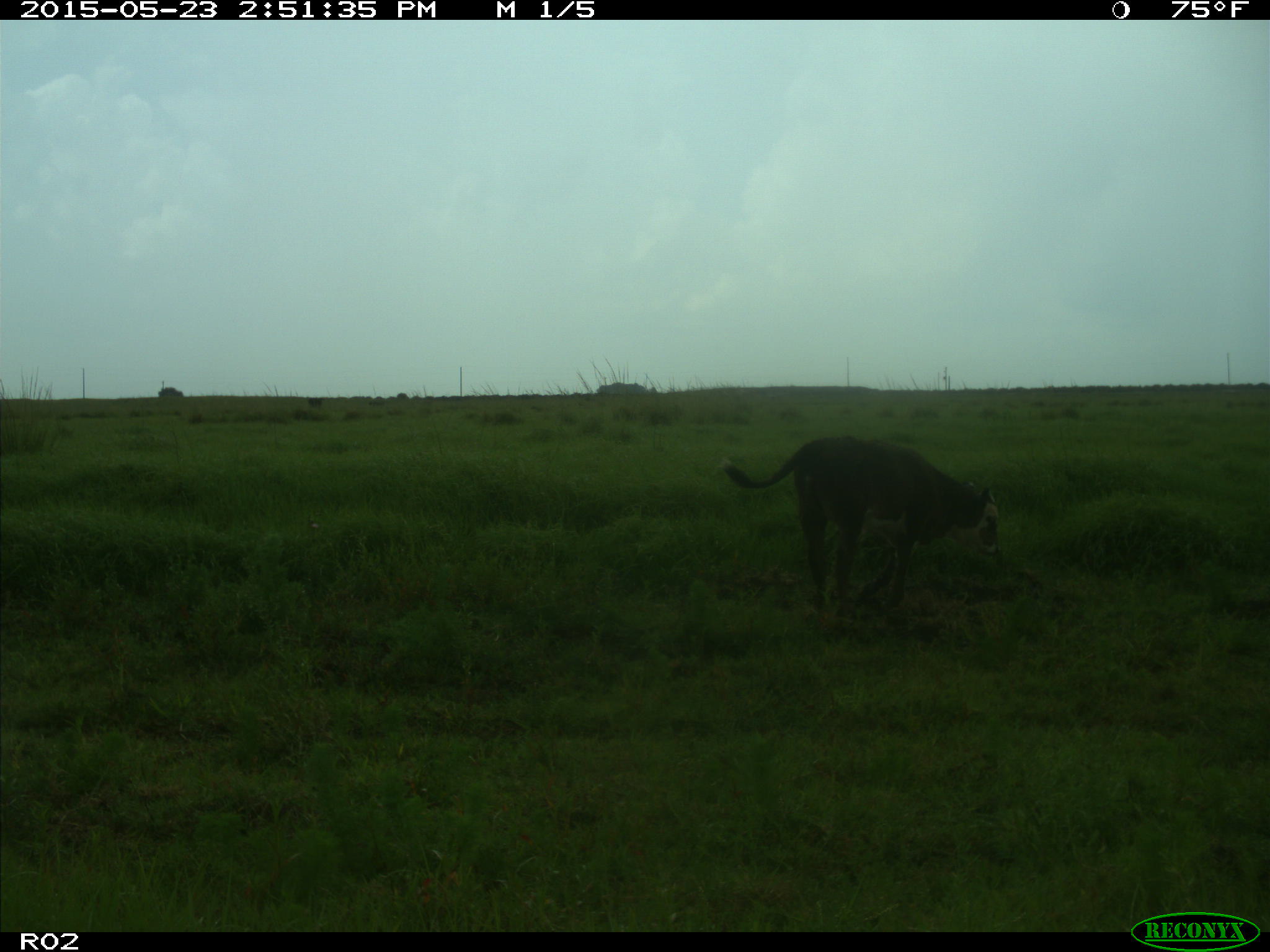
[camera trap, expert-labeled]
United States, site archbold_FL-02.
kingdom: Animalia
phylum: Chordata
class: Mammalia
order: Artiodactyla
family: Bovidae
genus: Bos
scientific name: Bos taurus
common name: domestic cow